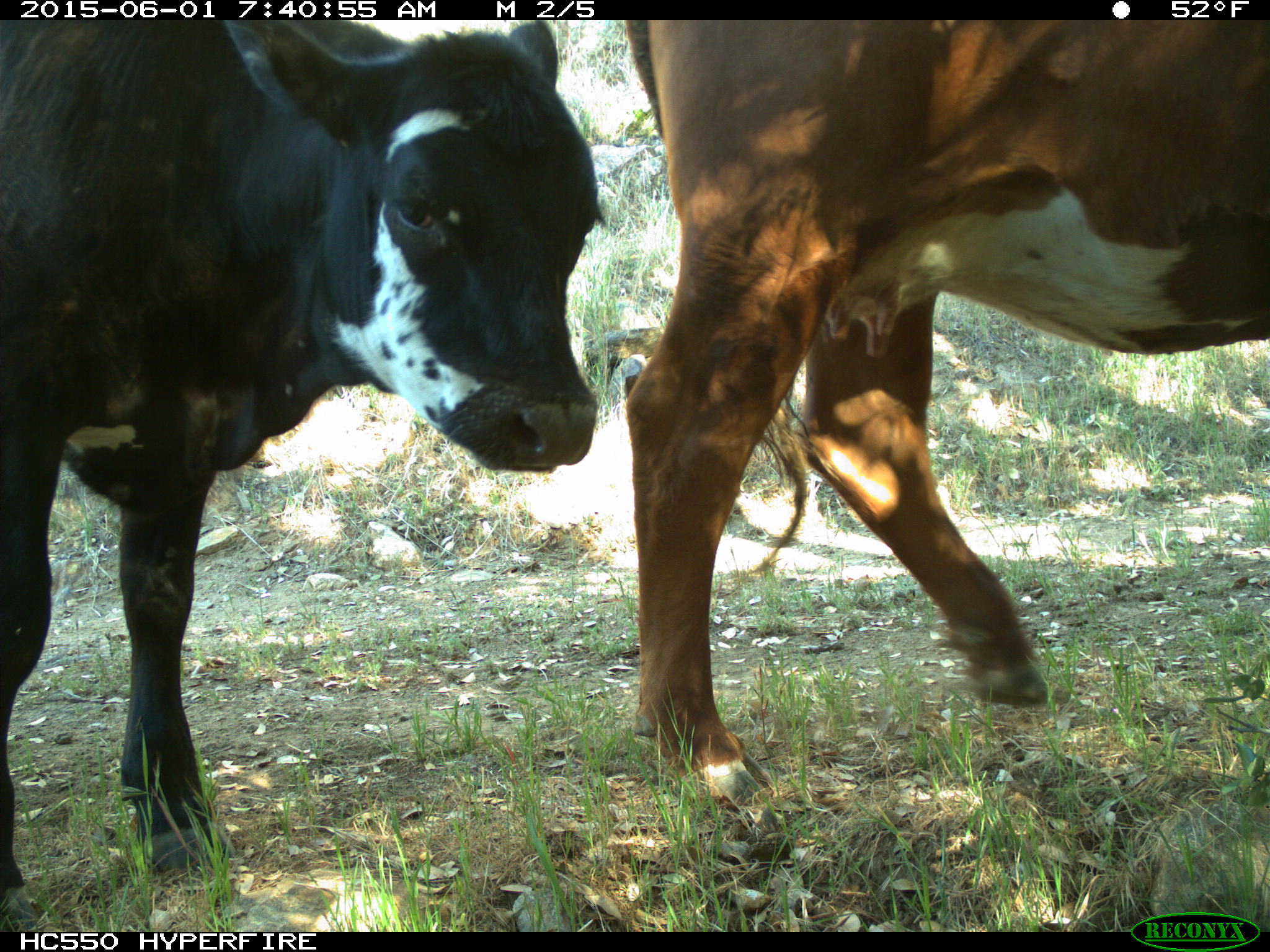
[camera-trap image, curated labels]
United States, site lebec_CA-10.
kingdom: Animalia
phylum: Chordata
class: Mammalia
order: Artiodactyla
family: Bovidae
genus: Bos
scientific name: Bos taurus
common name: domestic cow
Bos taurus (domestic cow).